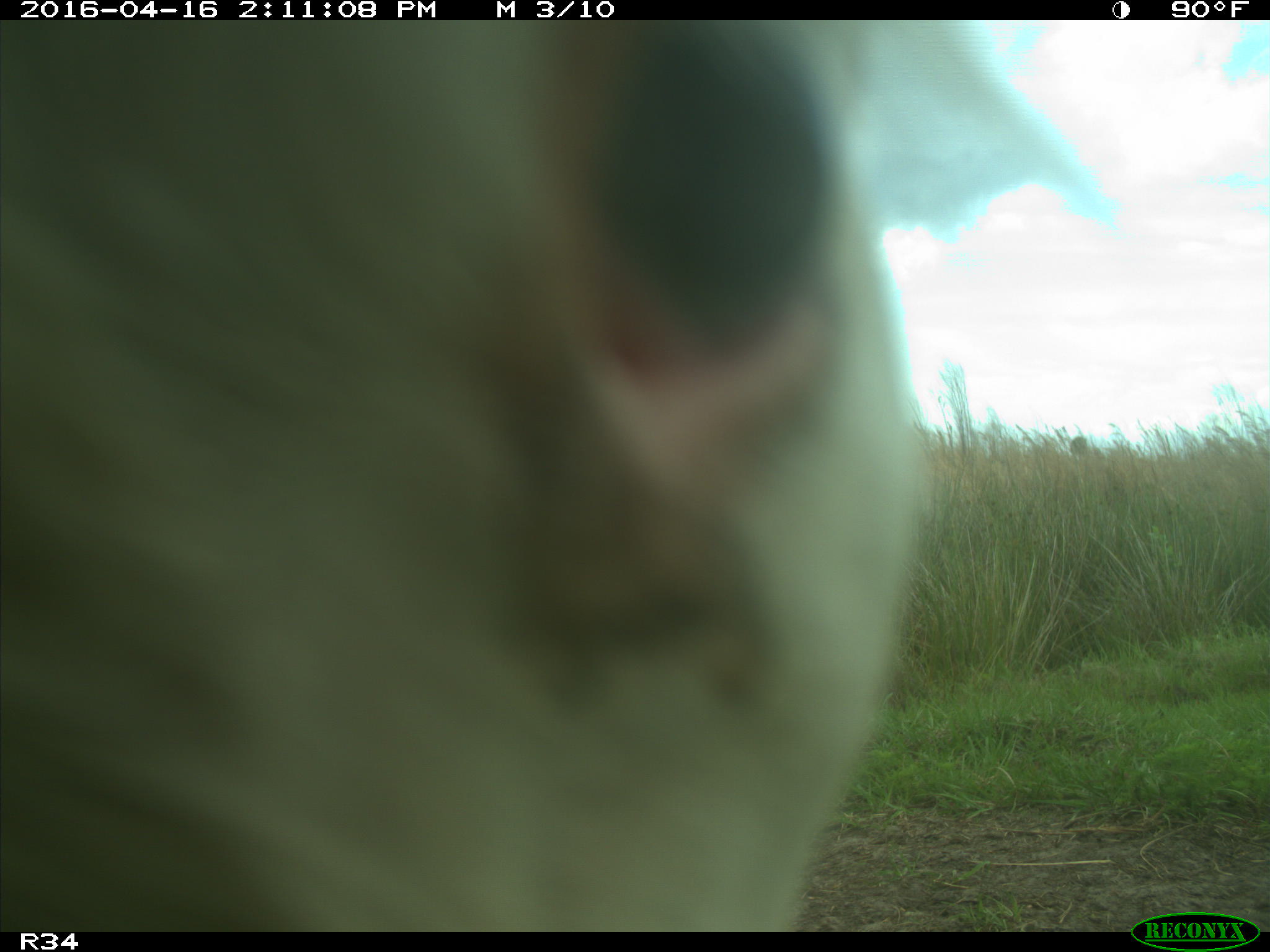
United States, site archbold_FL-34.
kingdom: Animalia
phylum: Chordata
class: Mammalia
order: Artiodactyla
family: Bovidae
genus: Bos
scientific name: Bos taurus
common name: domestic cow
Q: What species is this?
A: Bos taurus (domestic cow).